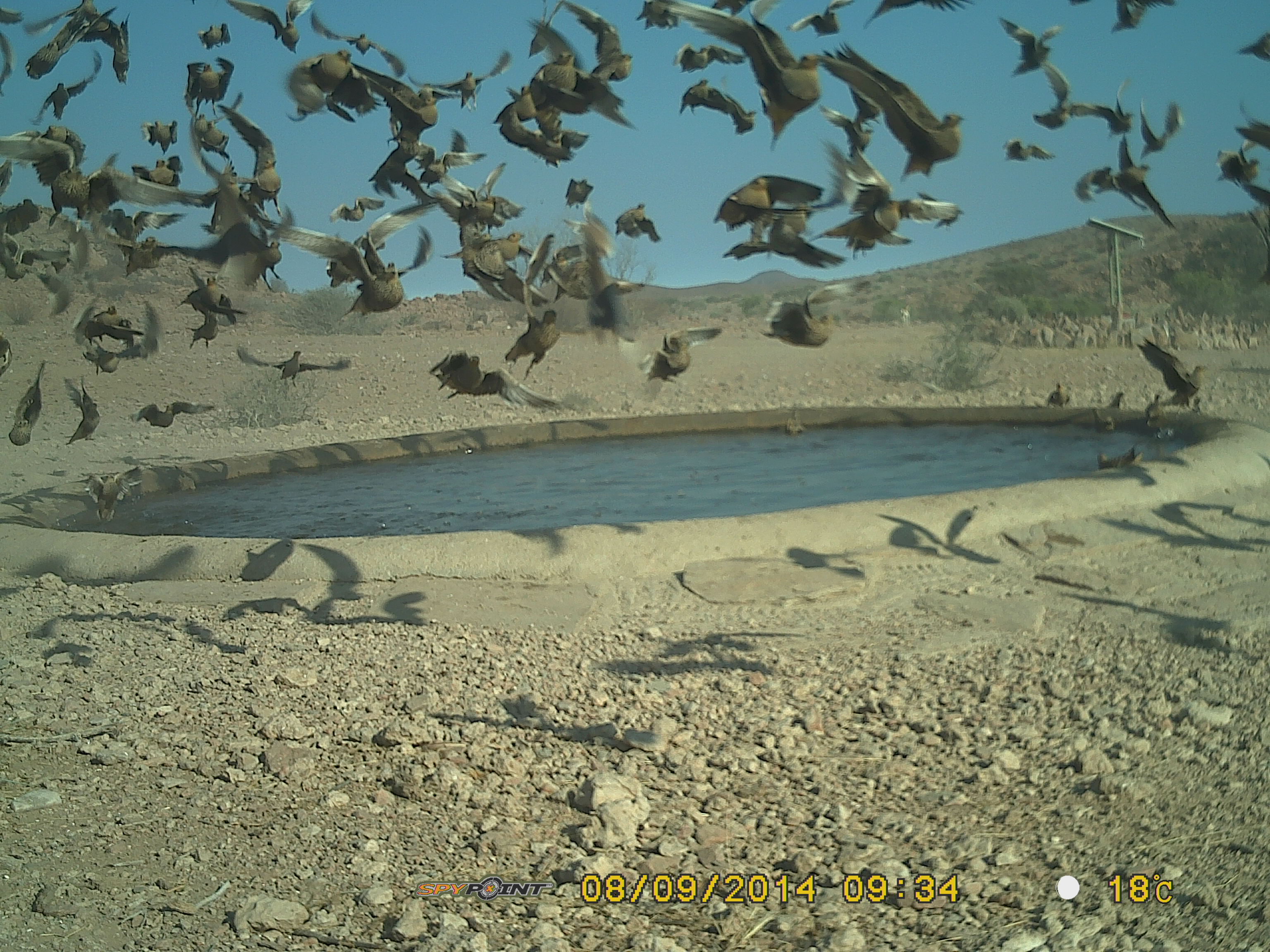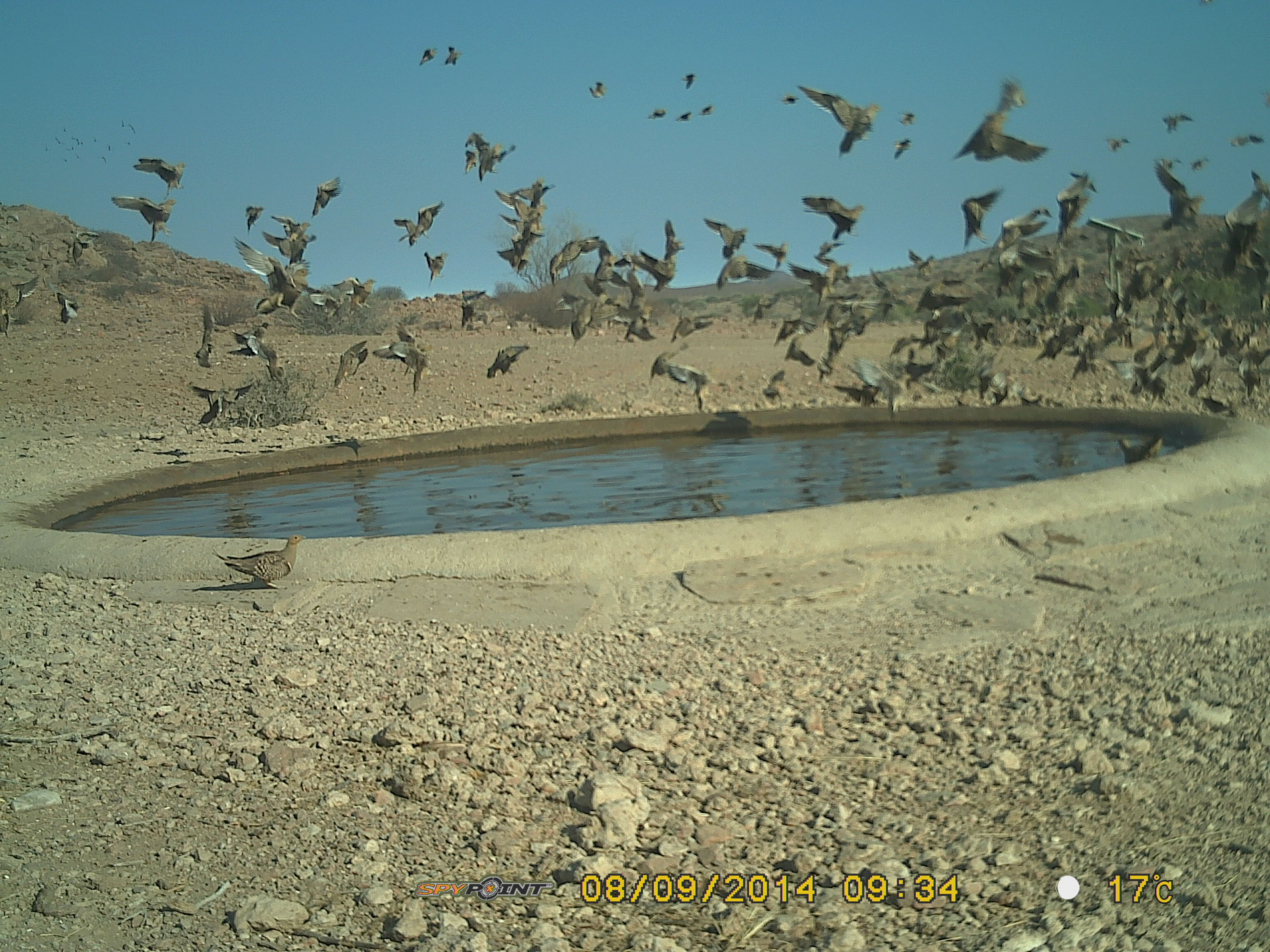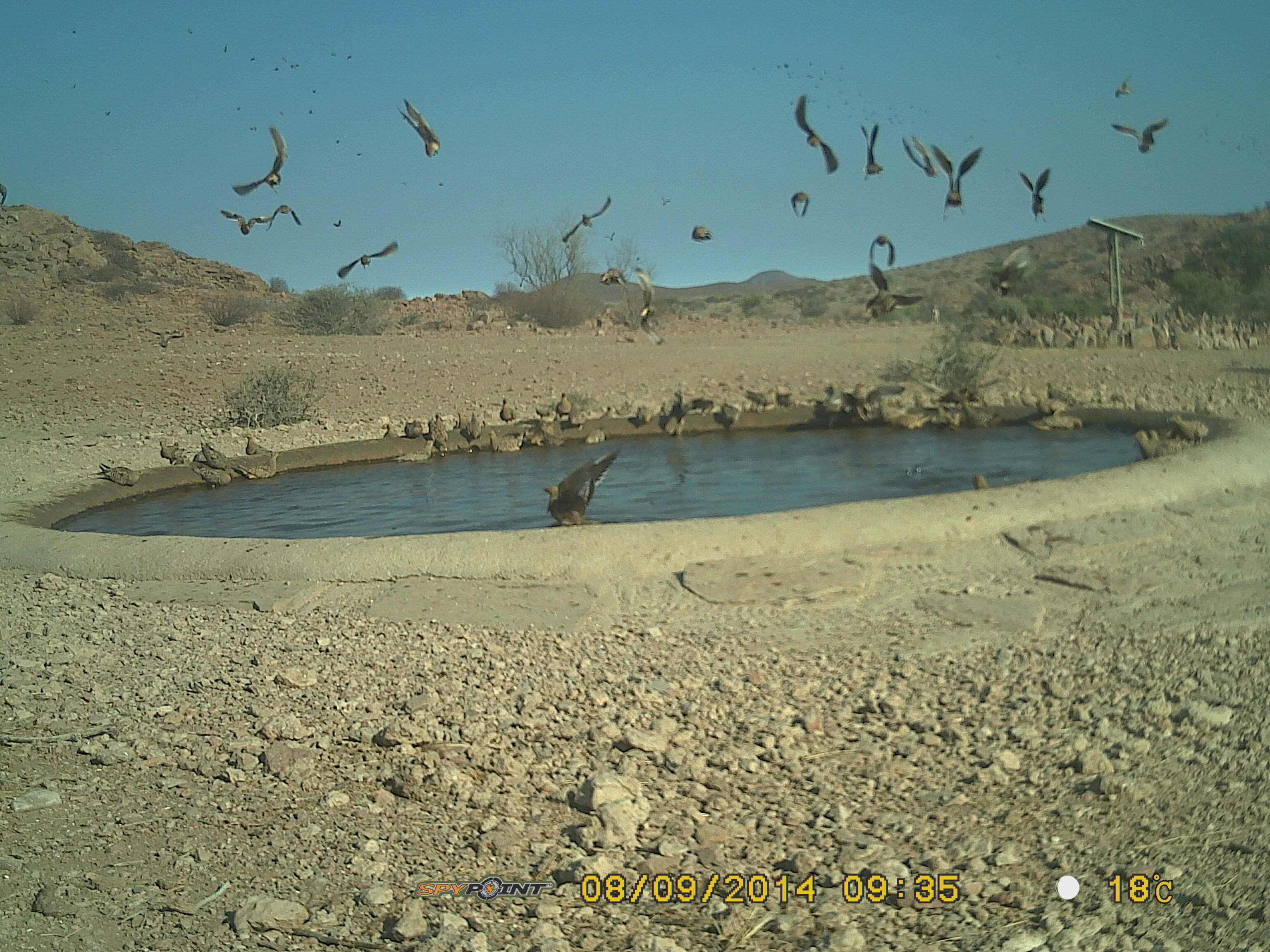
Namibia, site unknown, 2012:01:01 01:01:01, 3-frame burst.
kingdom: Animalia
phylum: Chordata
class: Aves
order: Pterocliformes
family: Pteroclidae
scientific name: Pteroclidae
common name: sandgrouse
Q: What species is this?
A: Pteroclidae (sandgrouse).